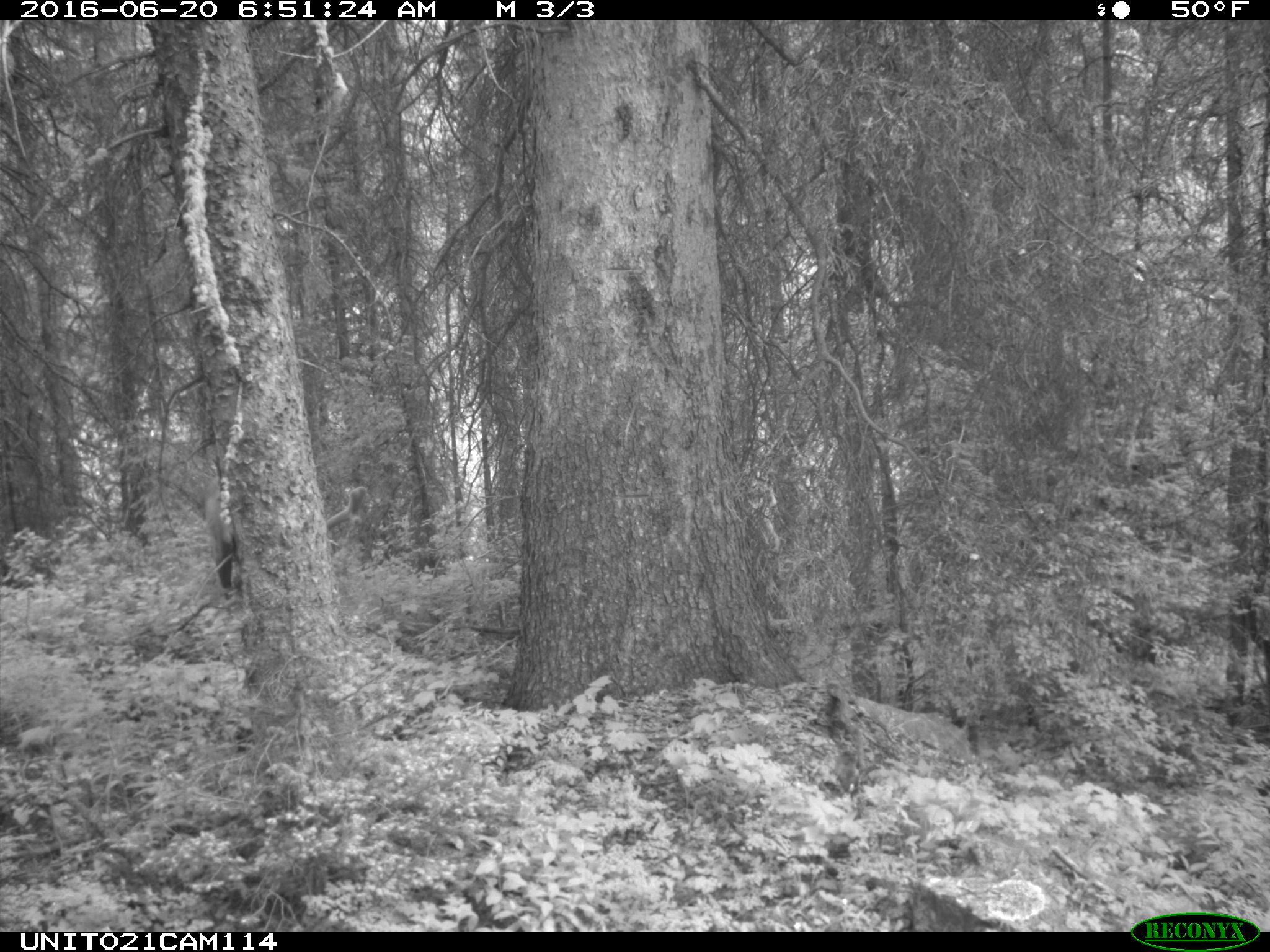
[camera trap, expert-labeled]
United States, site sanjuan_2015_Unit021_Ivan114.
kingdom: Animalia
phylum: Chordata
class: Mammalia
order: Artiodactyla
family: Cervidae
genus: Cervus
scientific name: Cervus elaphus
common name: red deer